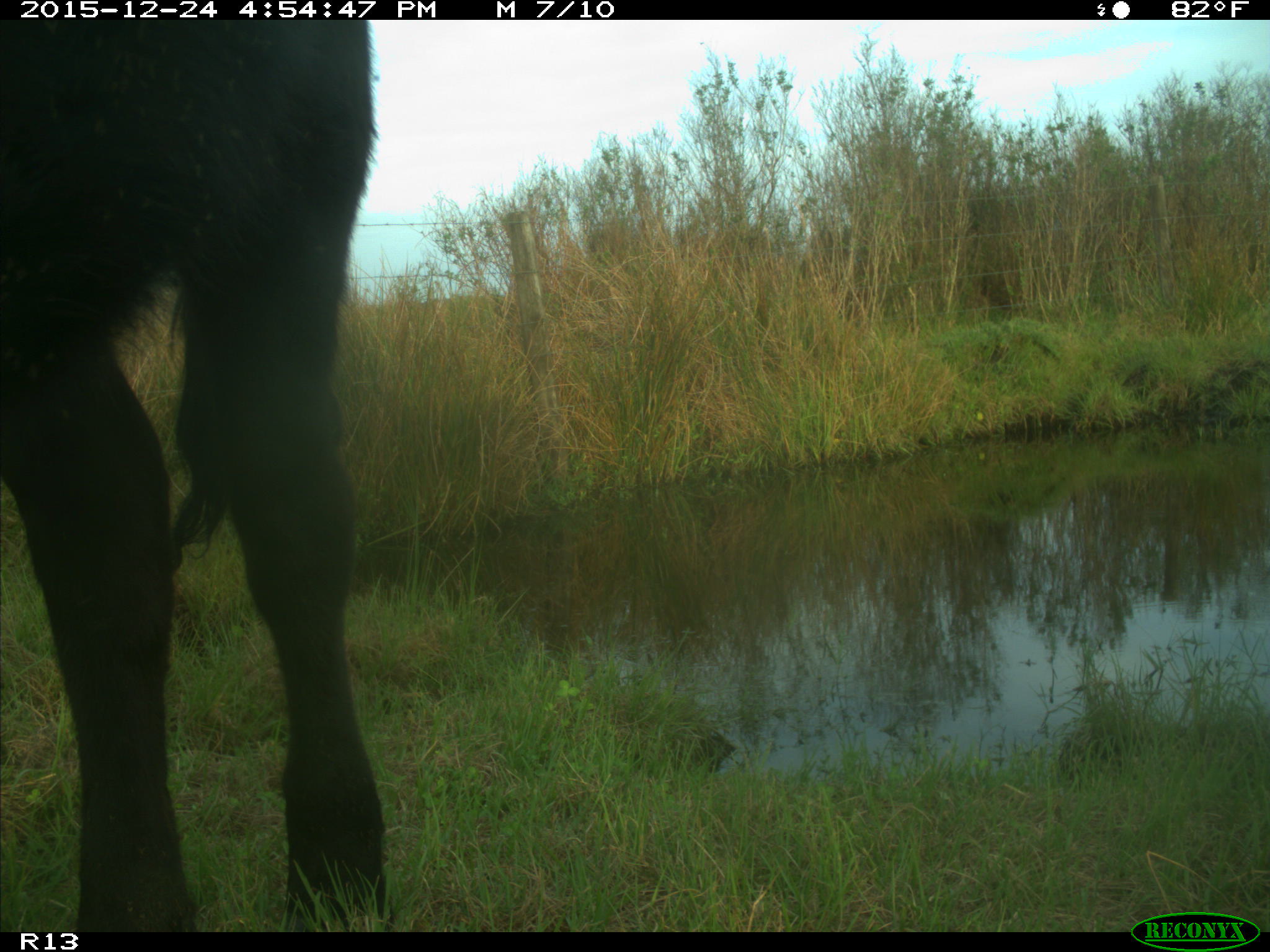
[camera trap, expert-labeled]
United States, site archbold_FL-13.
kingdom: Animalia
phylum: Chordata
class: Mammalia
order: Artiodactyla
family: Bovidae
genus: Bos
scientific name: Bos taurus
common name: domestic cow